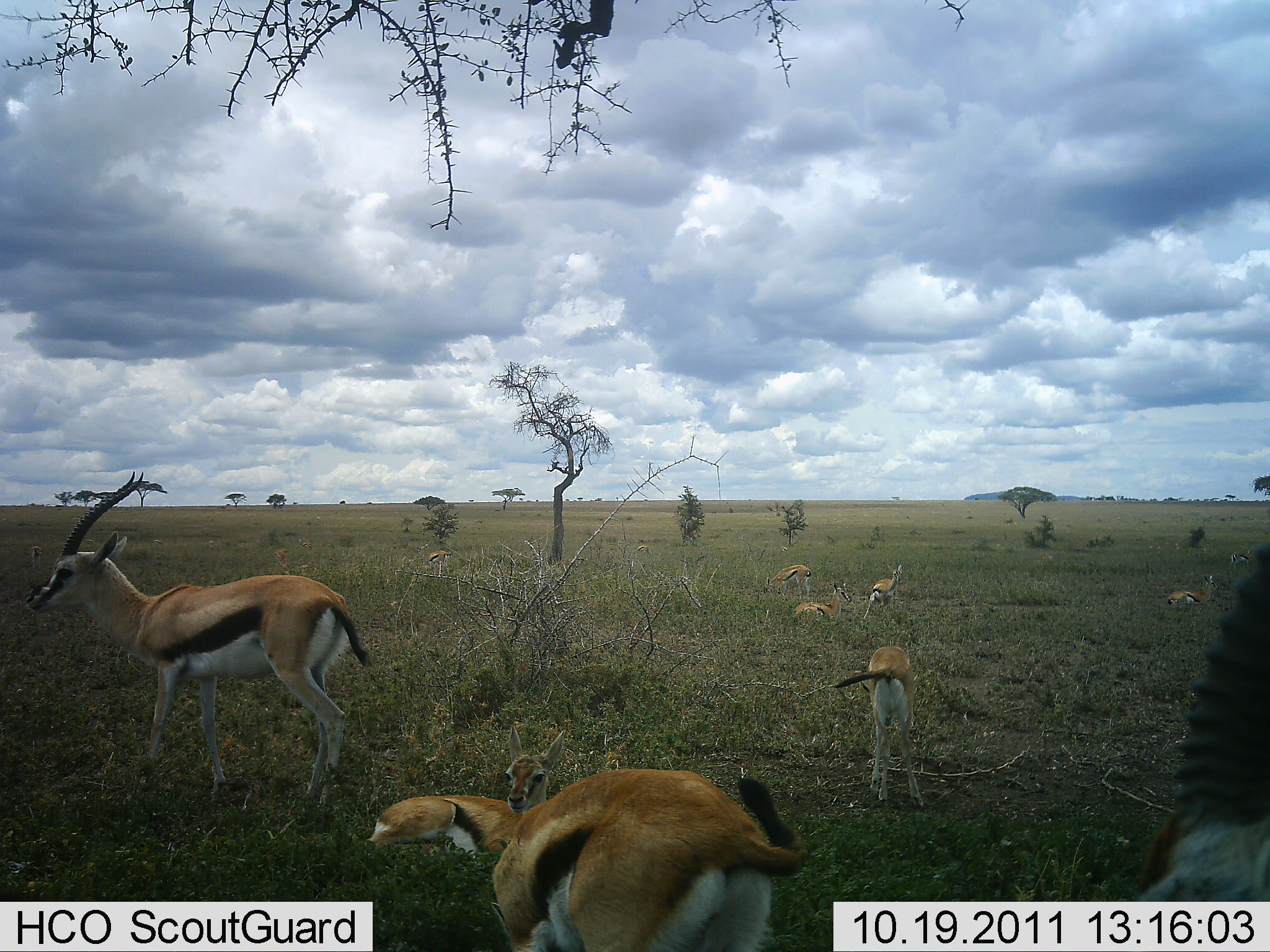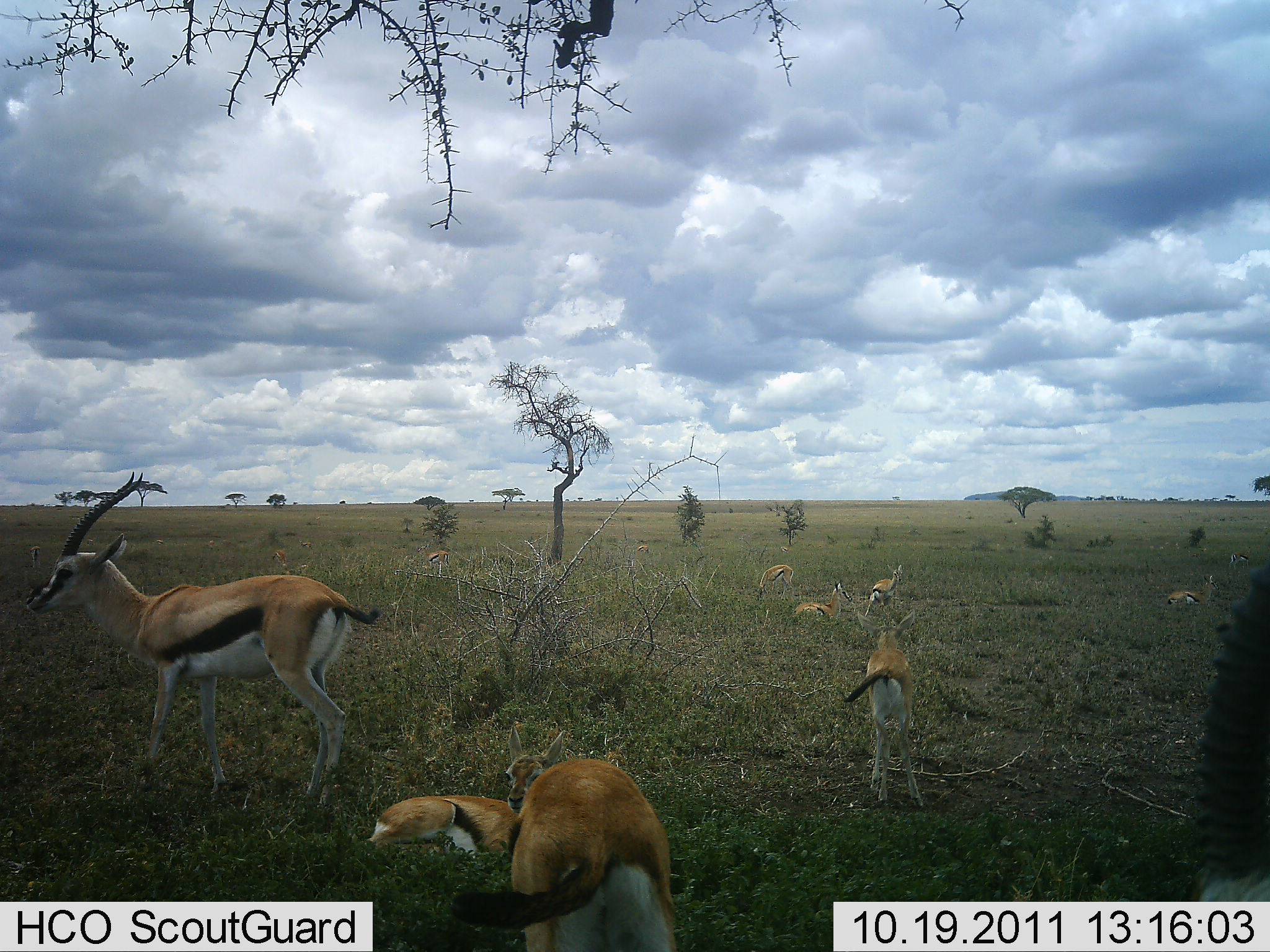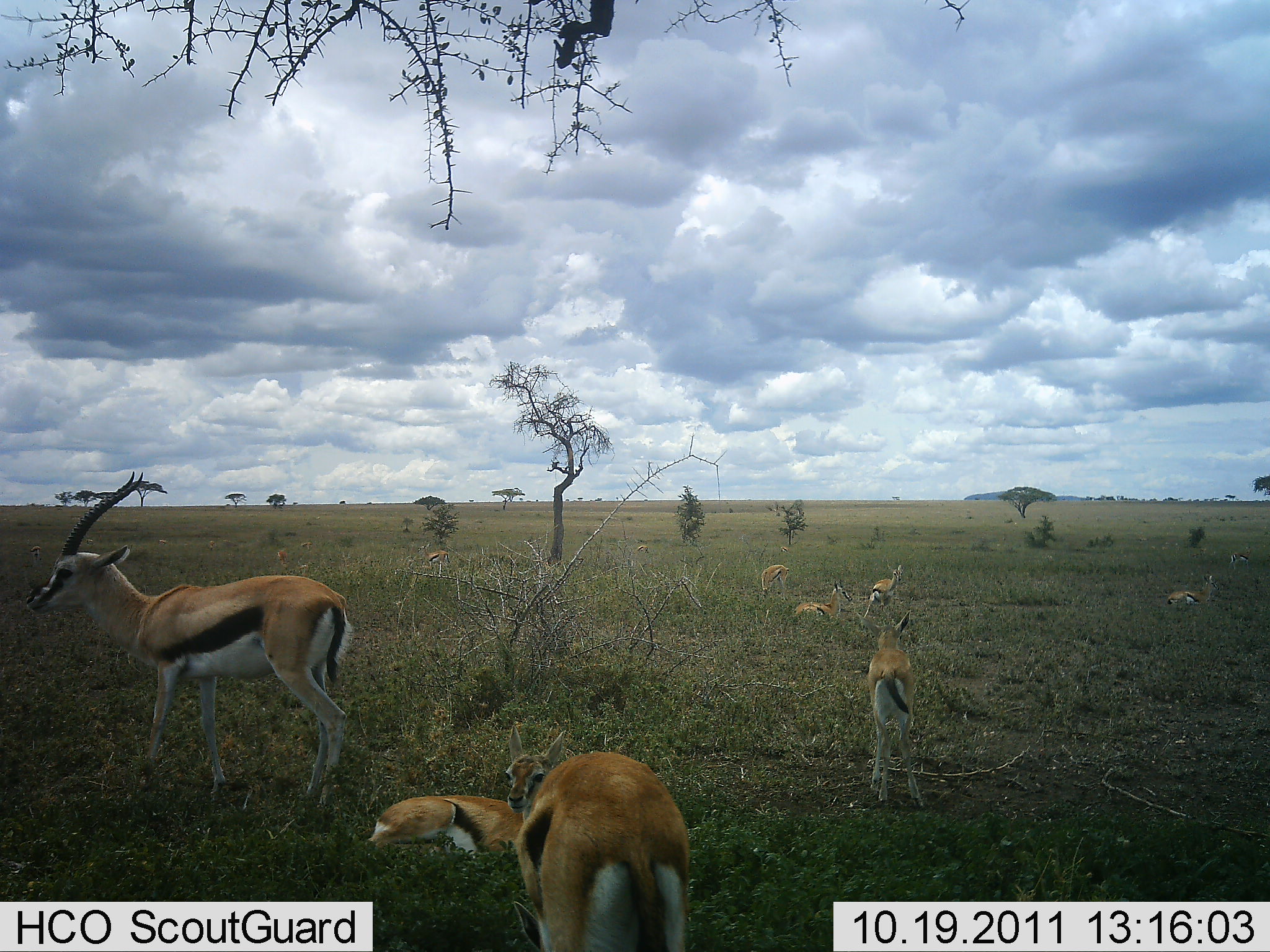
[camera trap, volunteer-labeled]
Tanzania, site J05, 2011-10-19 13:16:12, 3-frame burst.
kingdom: Animalia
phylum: Chordata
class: Mammalia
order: Artiodactyla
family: Bovidae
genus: Eudorcas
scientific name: Eudorcas thomsonii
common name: thomson's gazelle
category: gazellethomsons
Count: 10.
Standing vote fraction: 69%.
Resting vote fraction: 85%.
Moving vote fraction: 23%.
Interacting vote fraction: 15%.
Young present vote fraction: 8%.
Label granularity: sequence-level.